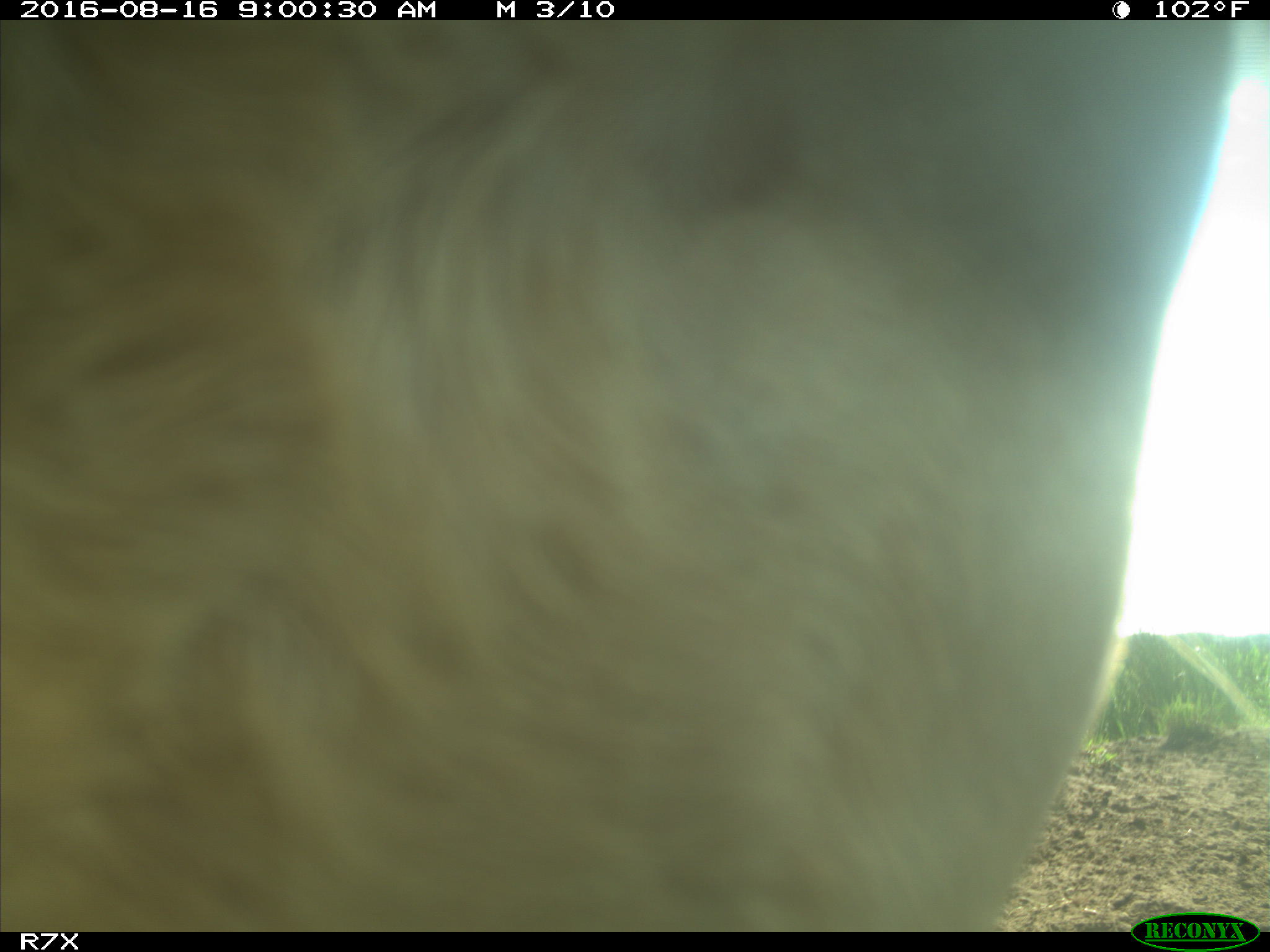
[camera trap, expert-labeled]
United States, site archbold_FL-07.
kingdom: Animalia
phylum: Chordata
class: Mammalia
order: Artiodactyla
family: Bovidae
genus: Bos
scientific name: Bos taurus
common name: domestic cow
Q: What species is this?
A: Bos taurus (domestic cow).